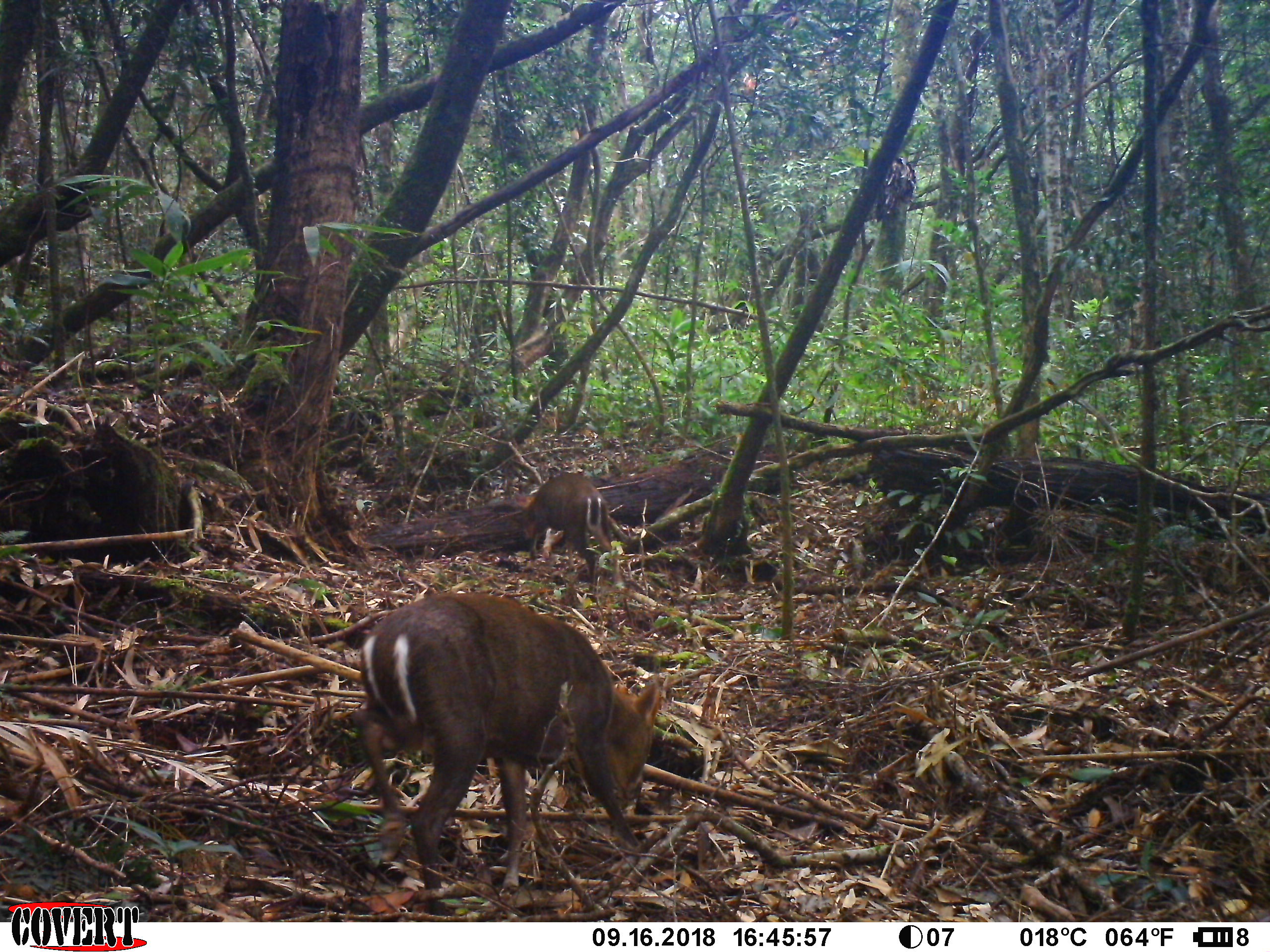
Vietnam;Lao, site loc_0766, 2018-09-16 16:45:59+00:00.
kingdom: Animalia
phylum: Chordata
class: Mammalia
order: Artiodactyla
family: Cervidae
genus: Muntiacus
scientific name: Muntiacus rooseveltorum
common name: roosevelt's muntjac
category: roosevelts muntjac group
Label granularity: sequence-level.